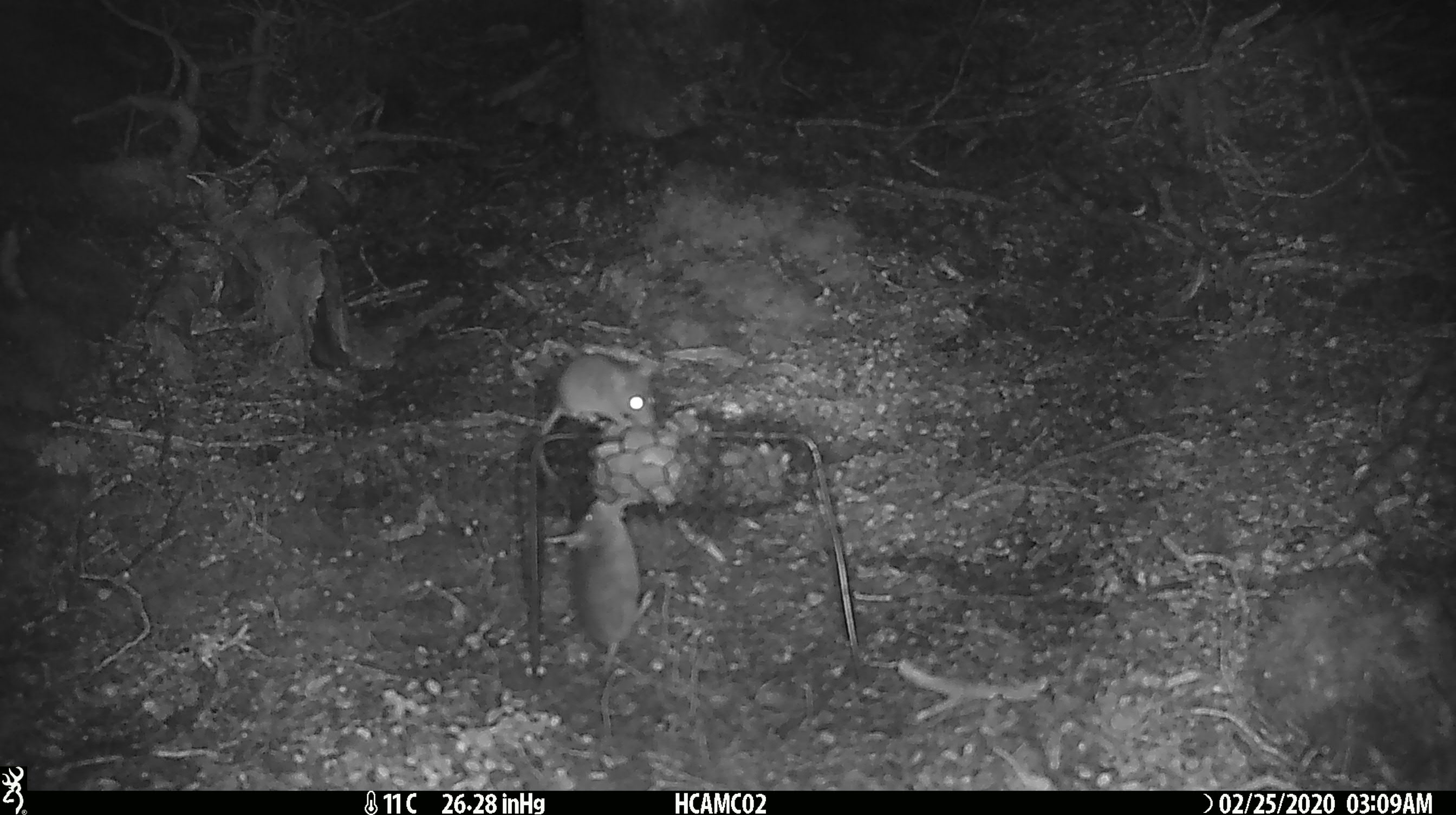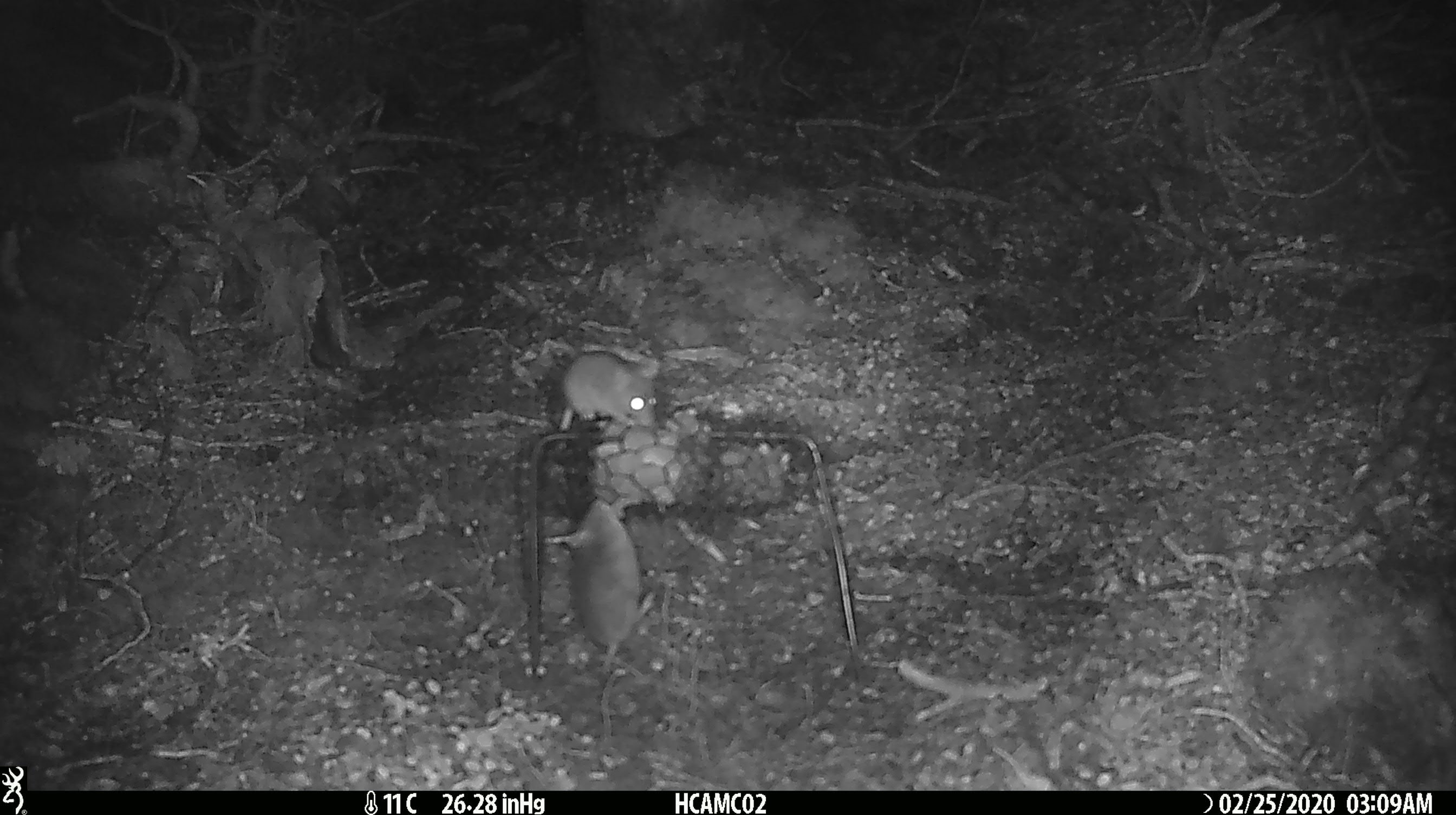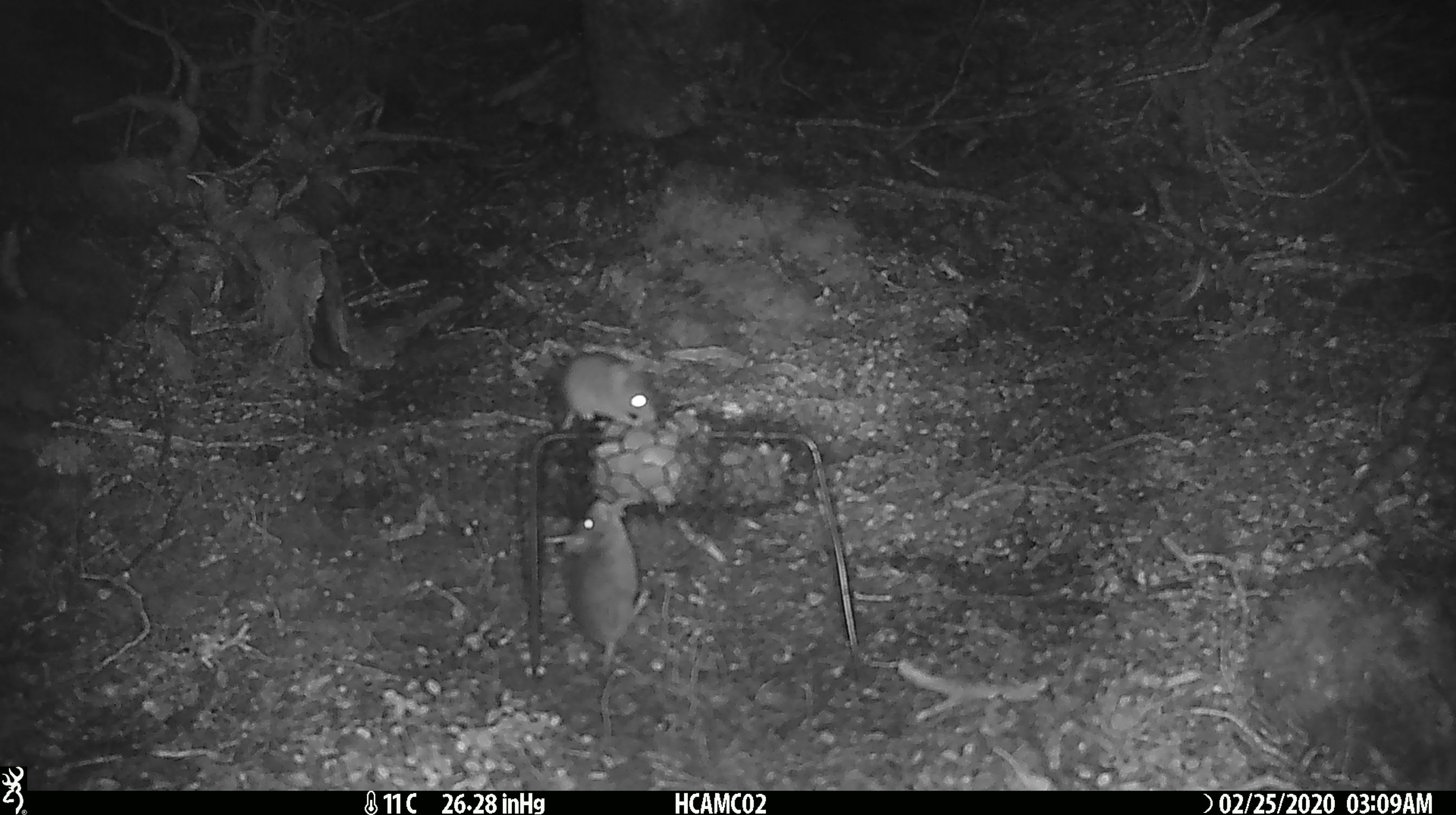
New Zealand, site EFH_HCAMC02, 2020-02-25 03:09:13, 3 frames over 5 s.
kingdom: Animalia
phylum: Chordata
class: Mammalia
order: Rodentia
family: Muridae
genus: Mus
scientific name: Mus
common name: mouse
Mouse (Mus).